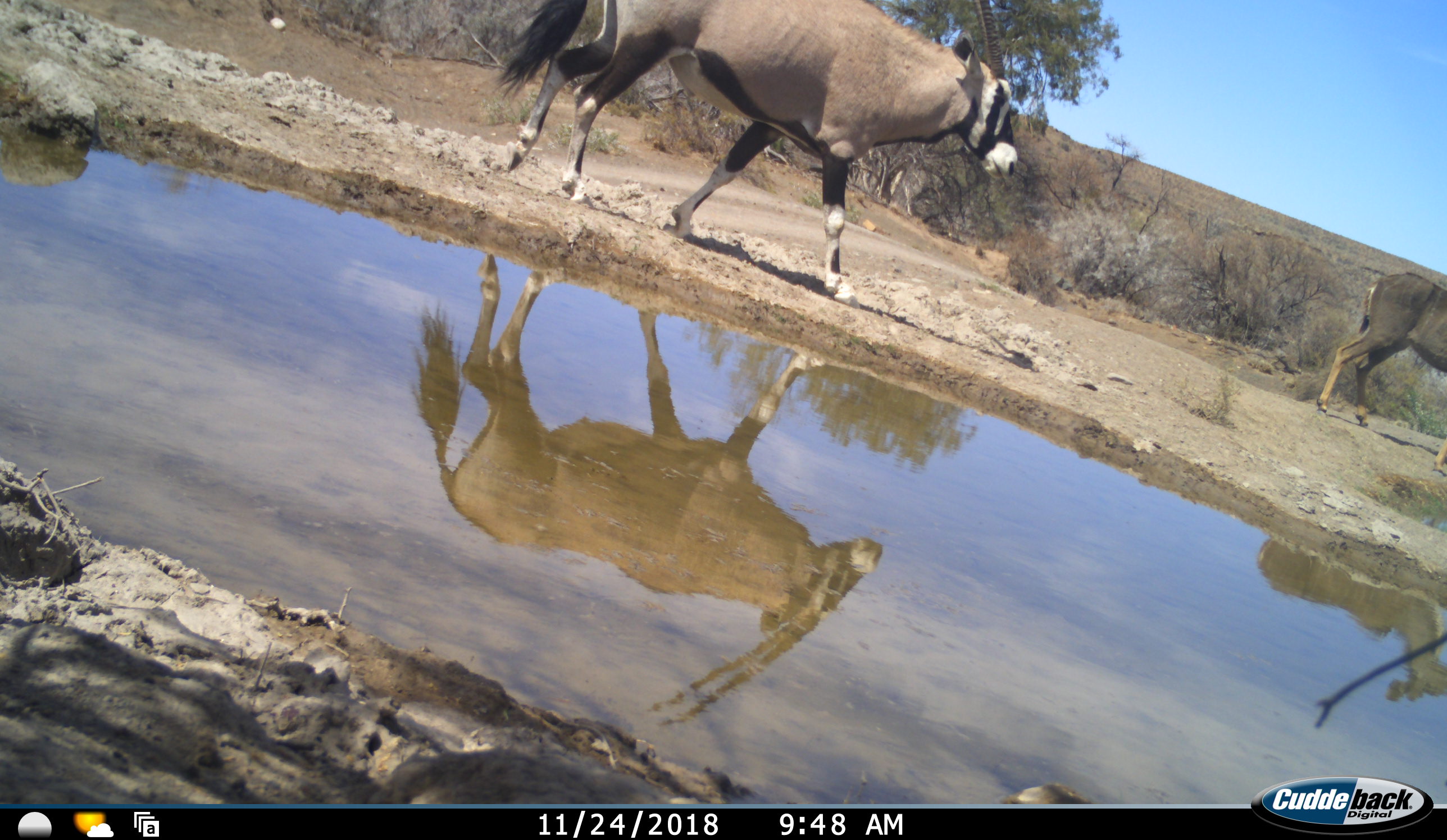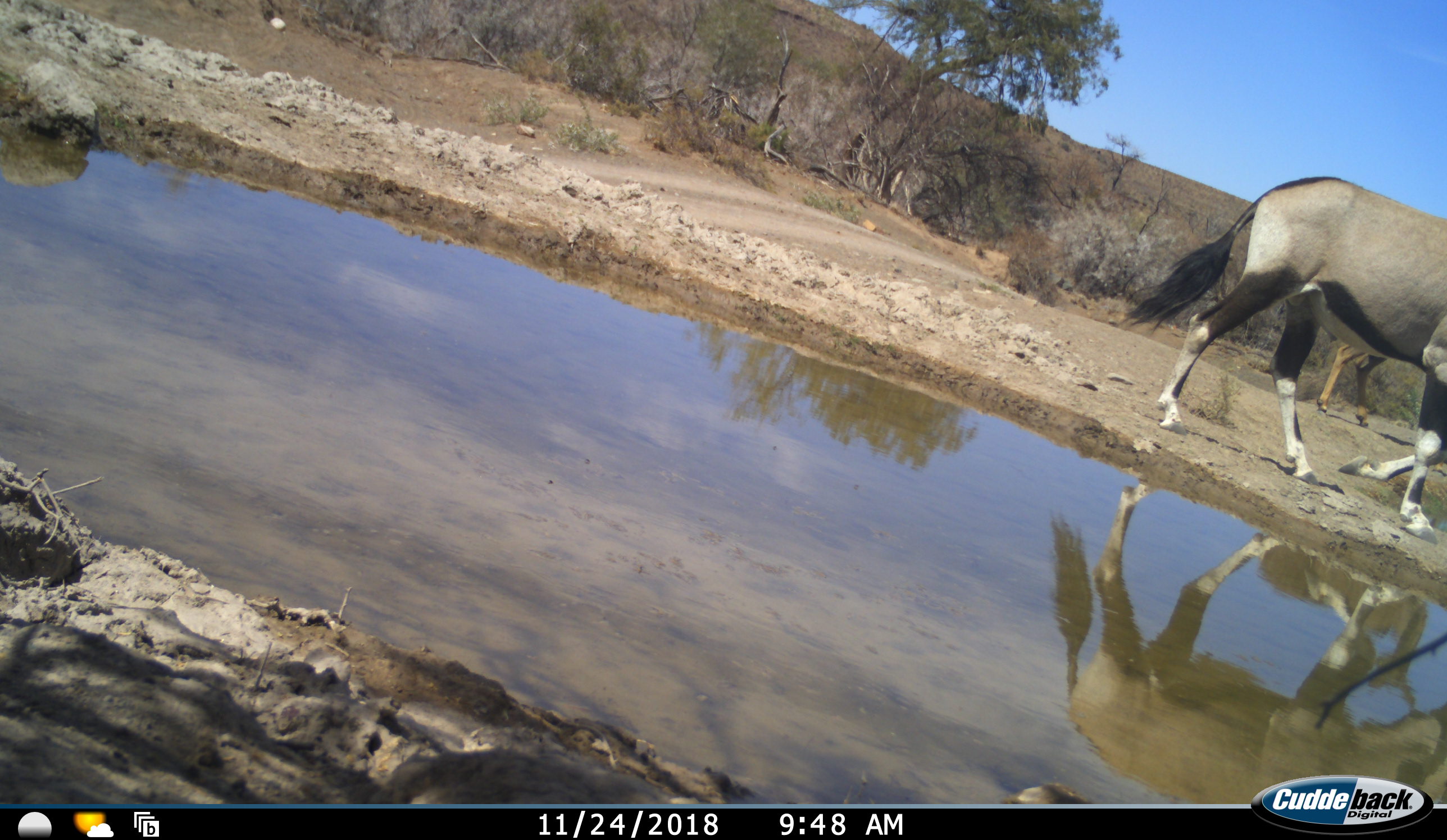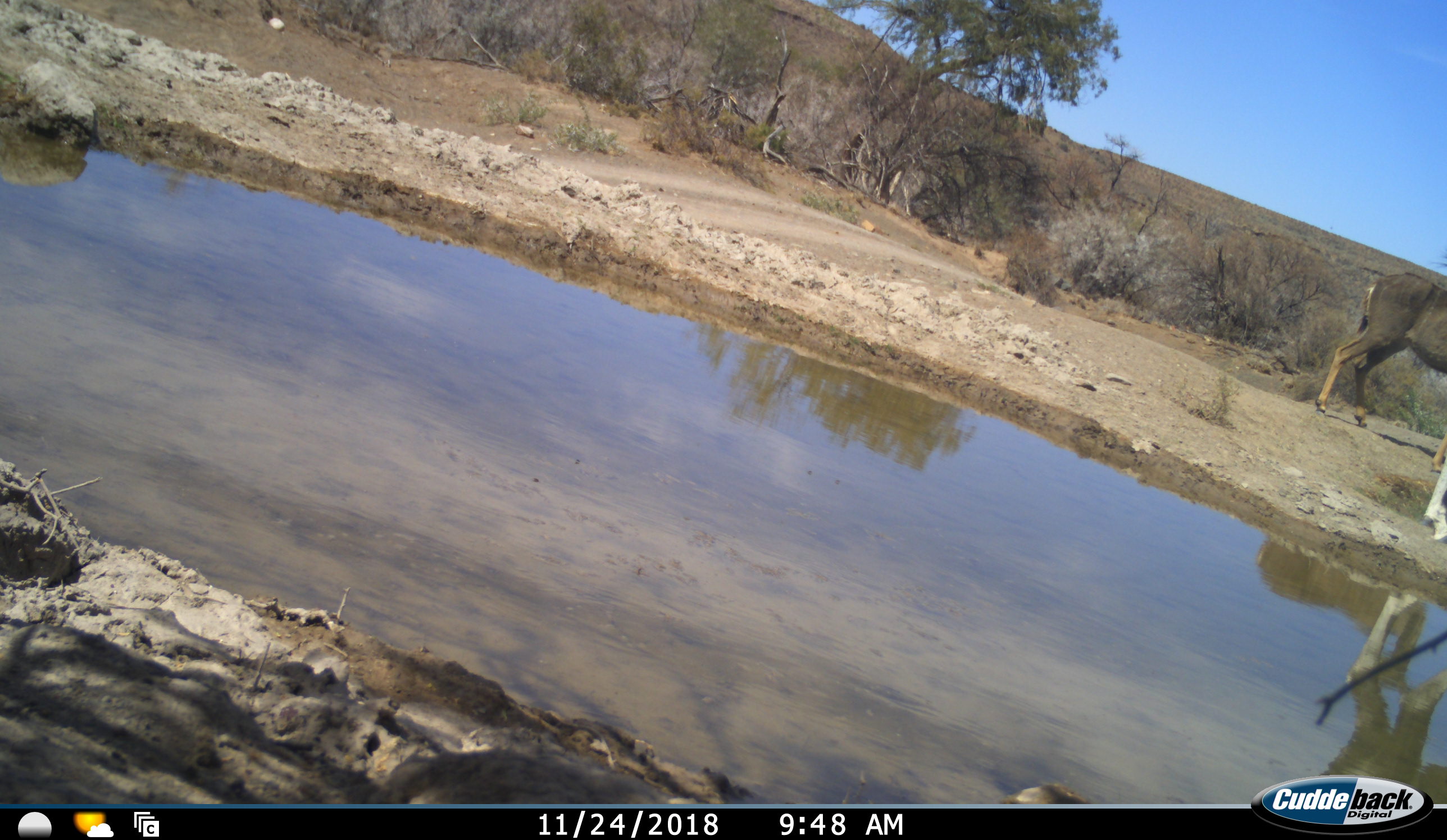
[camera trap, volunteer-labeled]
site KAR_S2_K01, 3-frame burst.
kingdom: Animalia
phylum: Chordata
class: Mammalia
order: Artiodactyla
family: Bovidae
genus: Oryx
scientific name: Oryx gazella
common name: gemsbok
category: oryx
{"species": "oryx (gemsbok) (Oryx gazella)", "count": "1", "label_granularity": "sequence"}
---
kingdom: Animalia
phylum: Chordata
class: Mammalia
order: Artiodactyla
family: Bovidae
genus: Tragelaphus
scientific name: Tragelaphus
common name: kudu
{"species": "kudu (Tragelaphus)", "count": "1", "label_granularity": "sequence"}